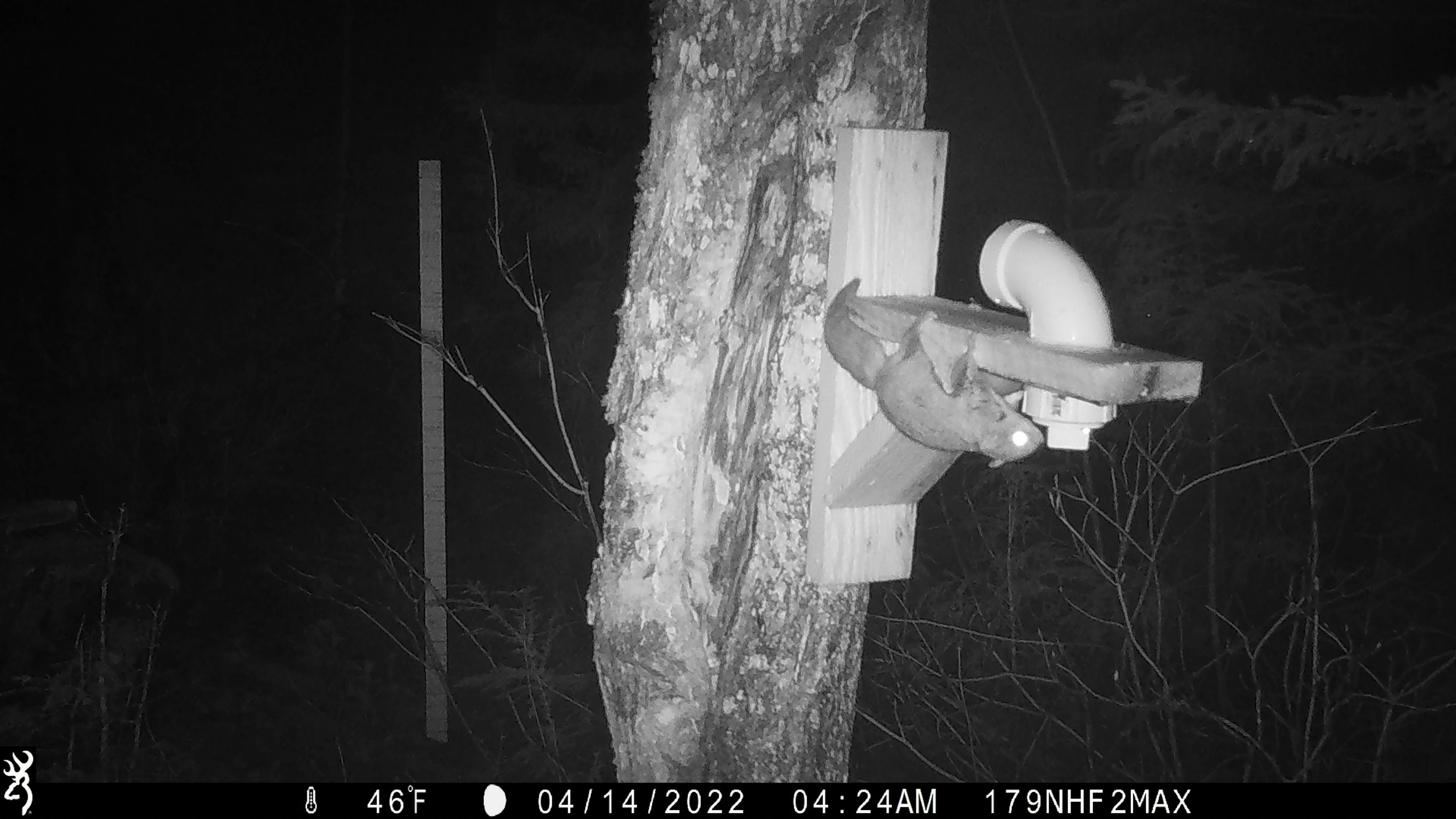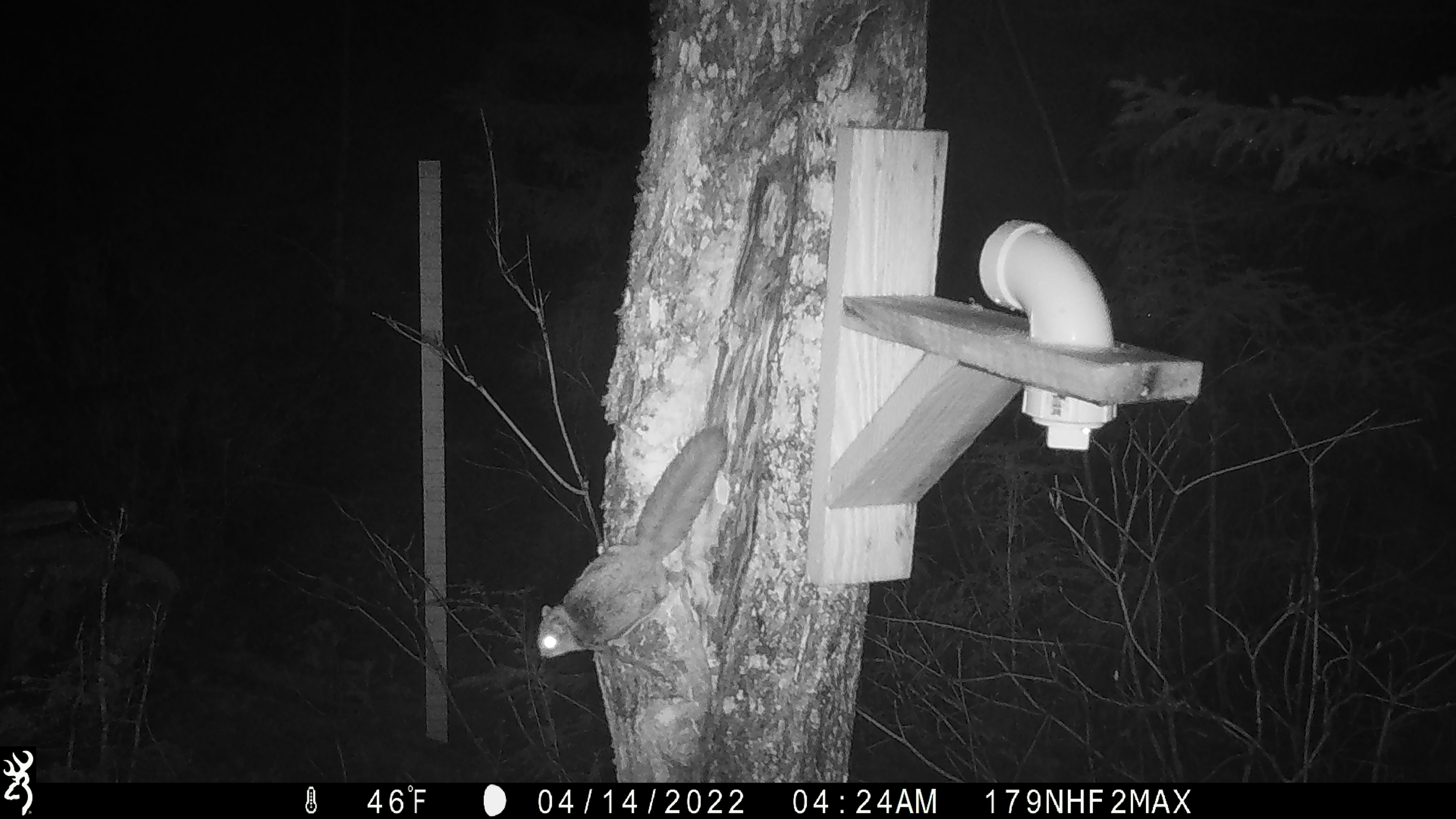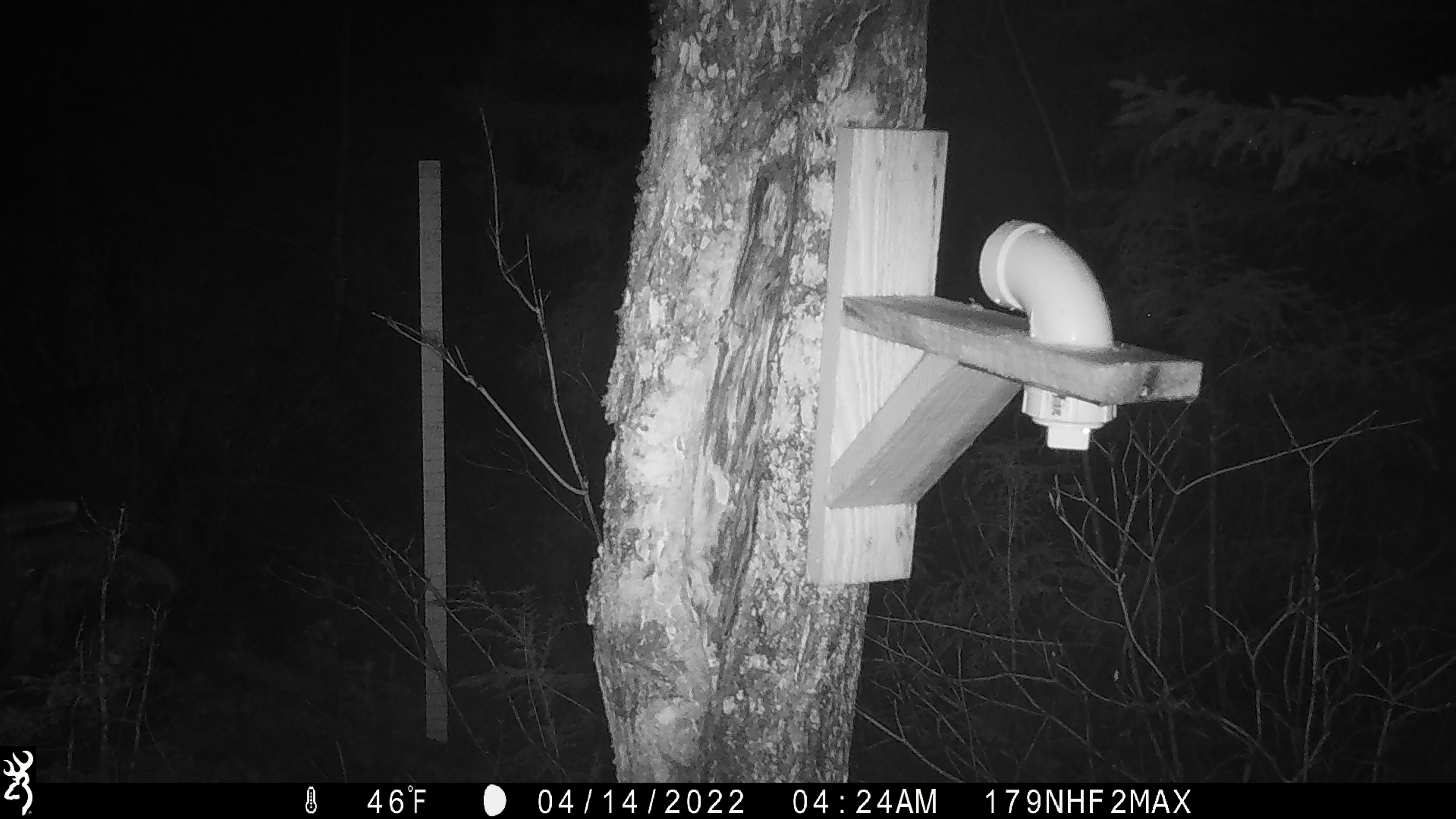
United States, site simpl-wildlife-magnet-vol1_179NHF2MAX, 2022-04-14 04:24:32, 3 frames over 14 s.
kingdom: Animalia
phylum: Chordata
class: Mammalia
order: Rodentia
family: Sciuridae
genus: Glaucomys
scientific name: Glaucomys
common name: flying squirrel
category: flying squirrel sp.